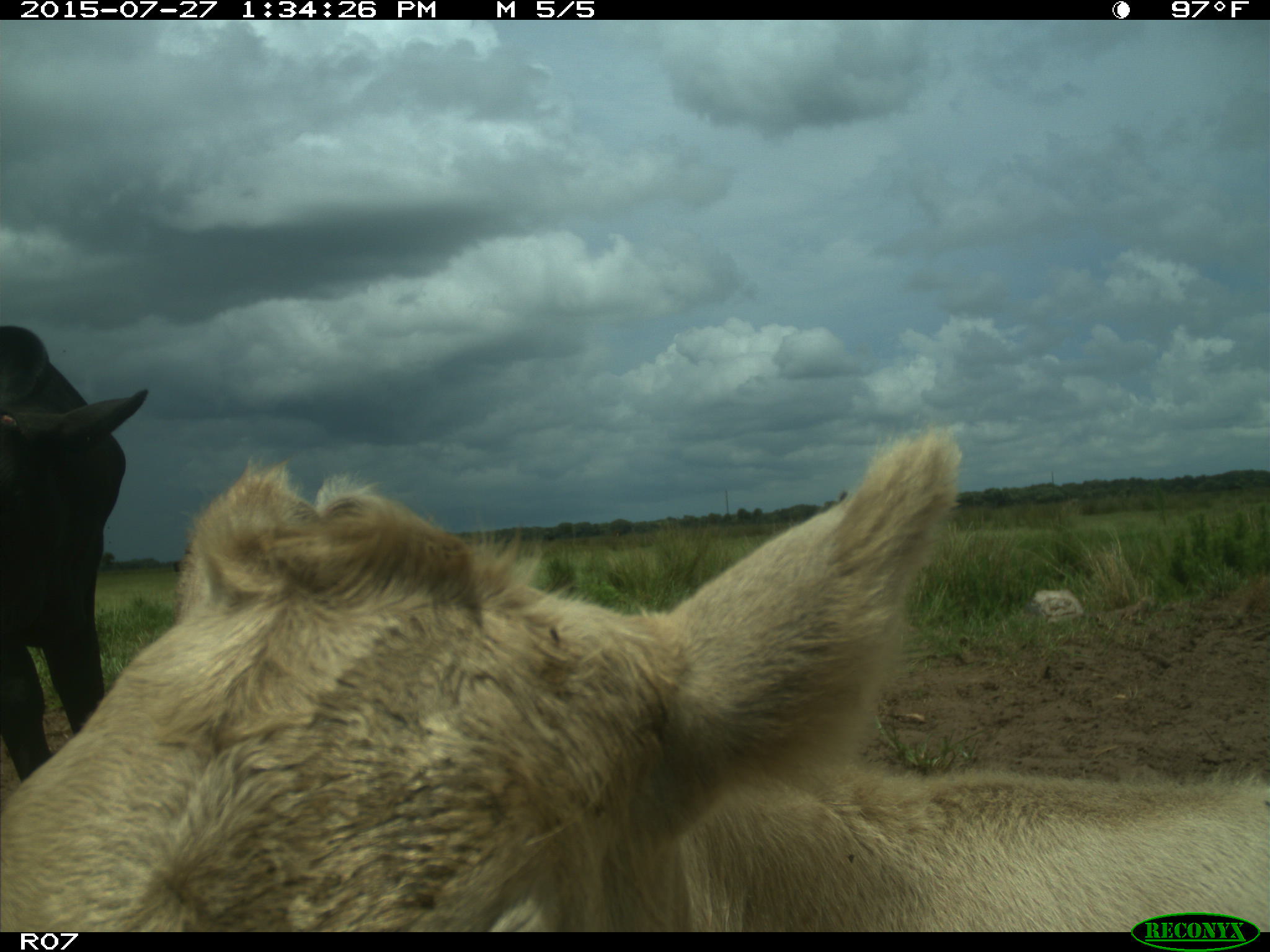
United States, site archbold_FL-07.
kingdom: Animalia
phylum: Chordata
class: Mammalia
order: Artiodactyla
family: Bovidae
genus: Bos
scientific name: Bos taurus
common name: domestic cow